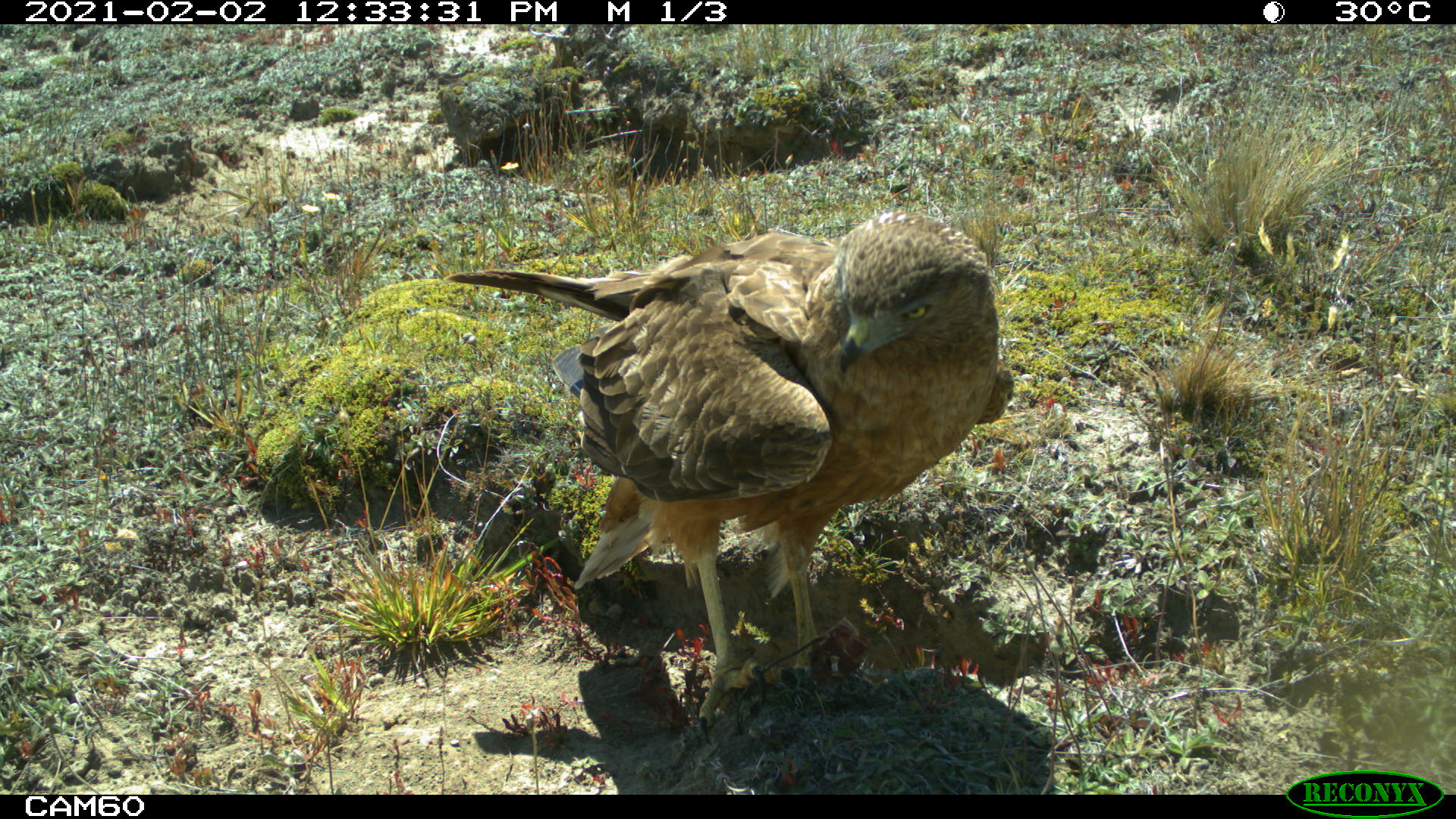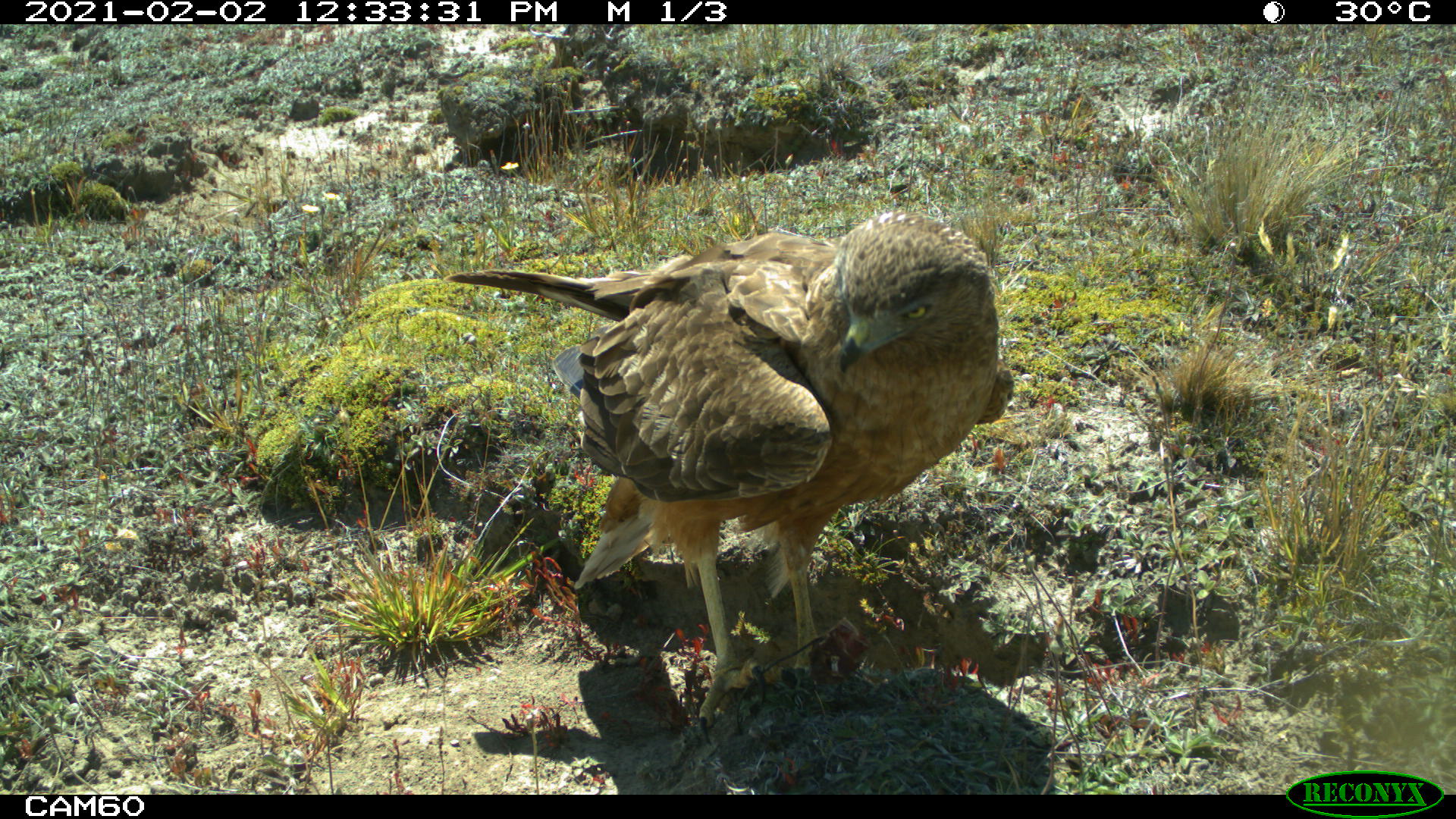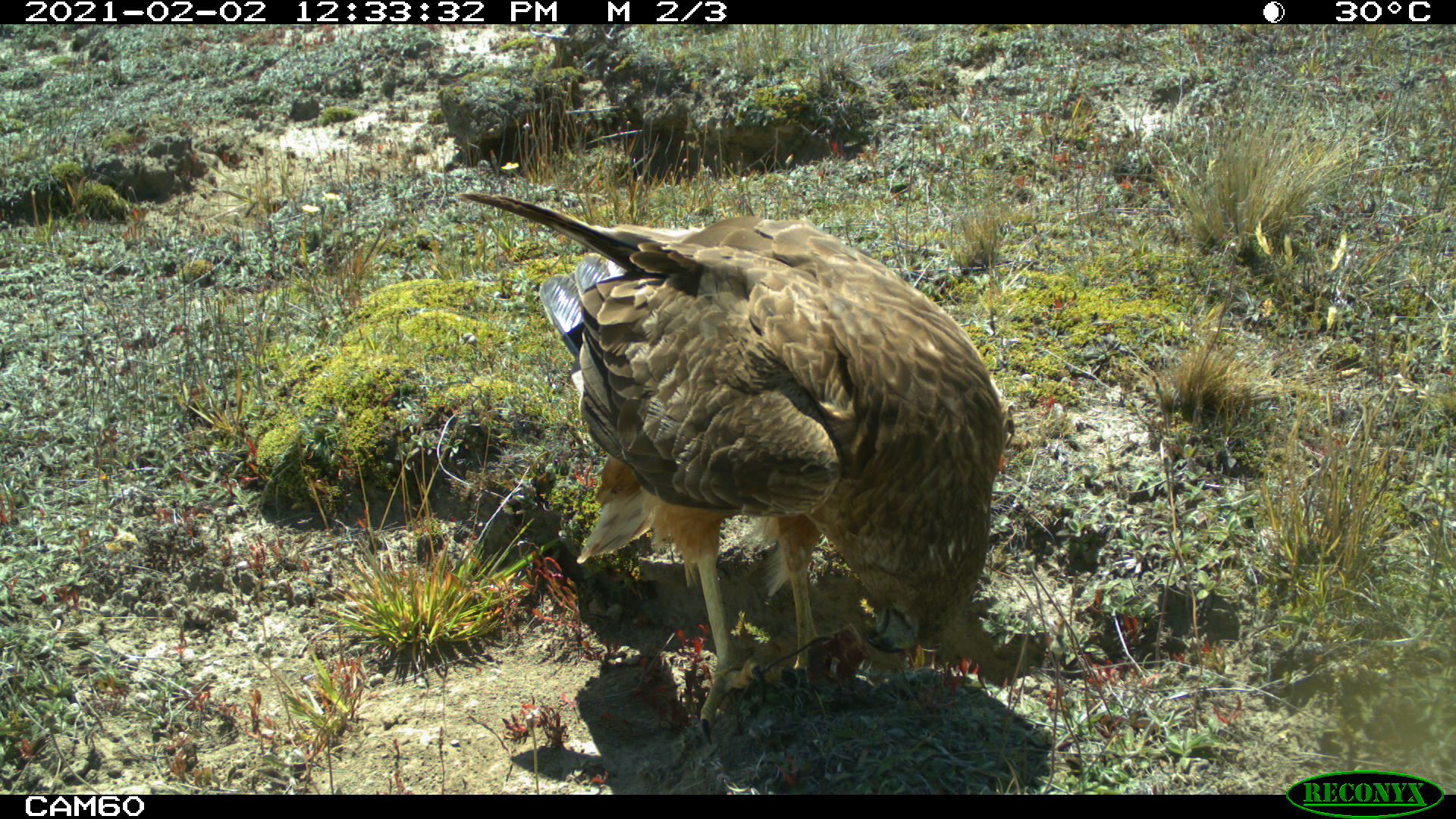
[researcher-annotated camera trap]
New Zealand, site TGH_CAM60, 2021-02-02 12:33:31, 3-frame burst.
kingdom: Animalia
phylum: Chordata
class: Aves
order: Accipitriformes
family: Accipitridae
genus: Circus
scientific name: Circus approximans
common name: swamp harrier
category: harrier